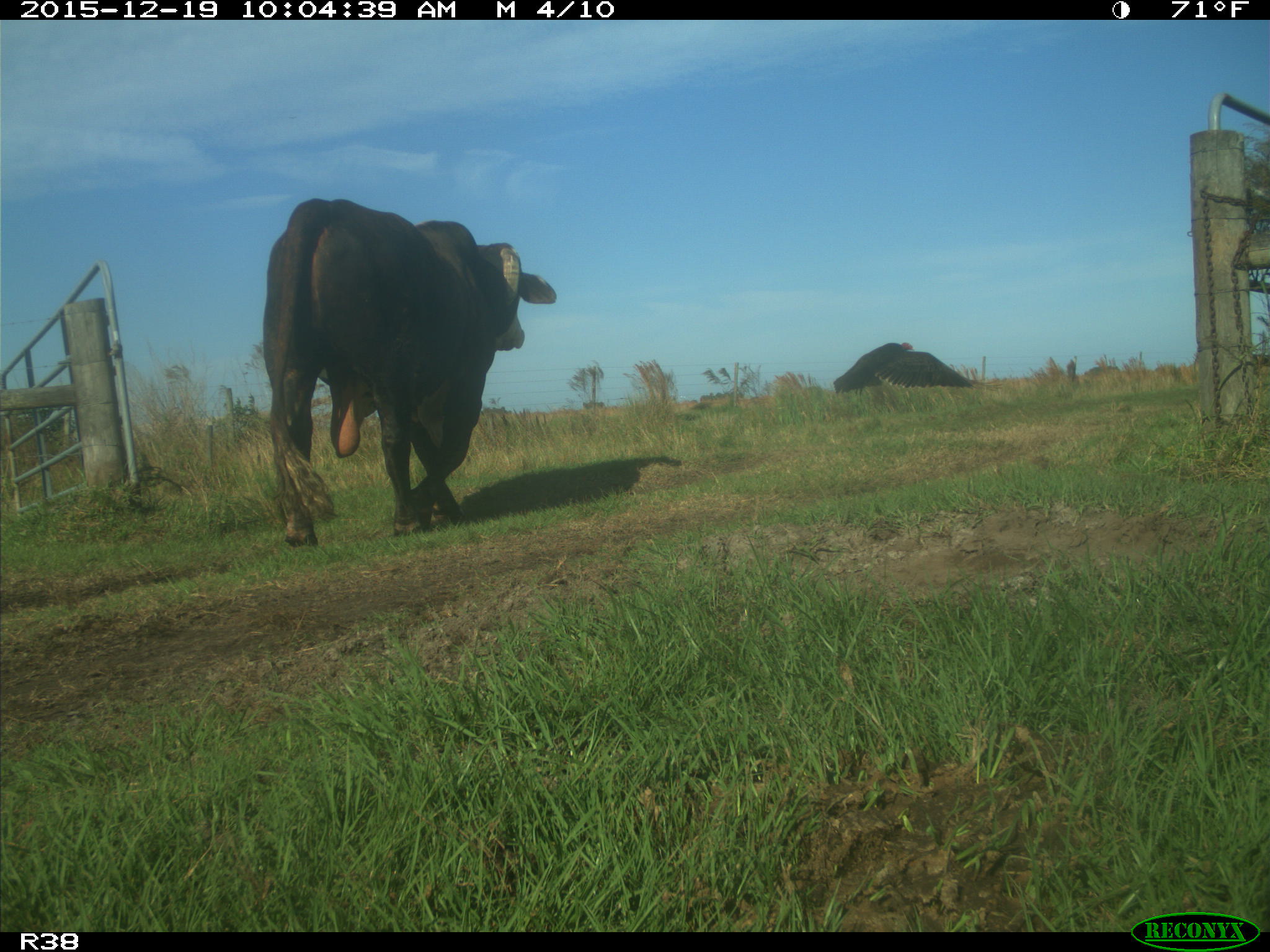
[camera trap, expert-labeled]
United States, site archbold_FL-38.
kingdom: Animalia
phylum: Chordata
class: Mammalia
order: Artiodactyla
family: Bovidae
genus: Bos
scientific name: Bos taurus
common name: domestic cow